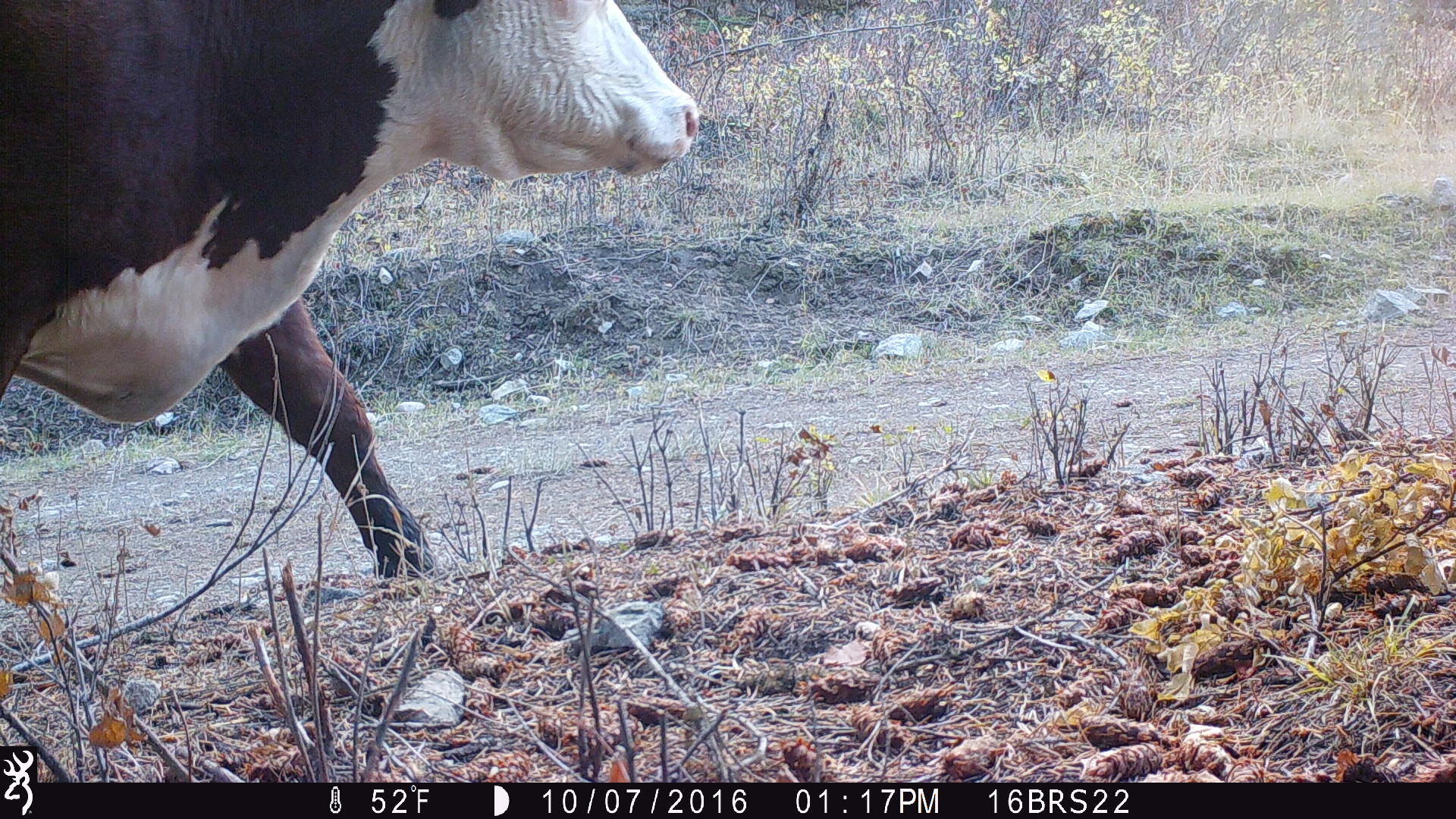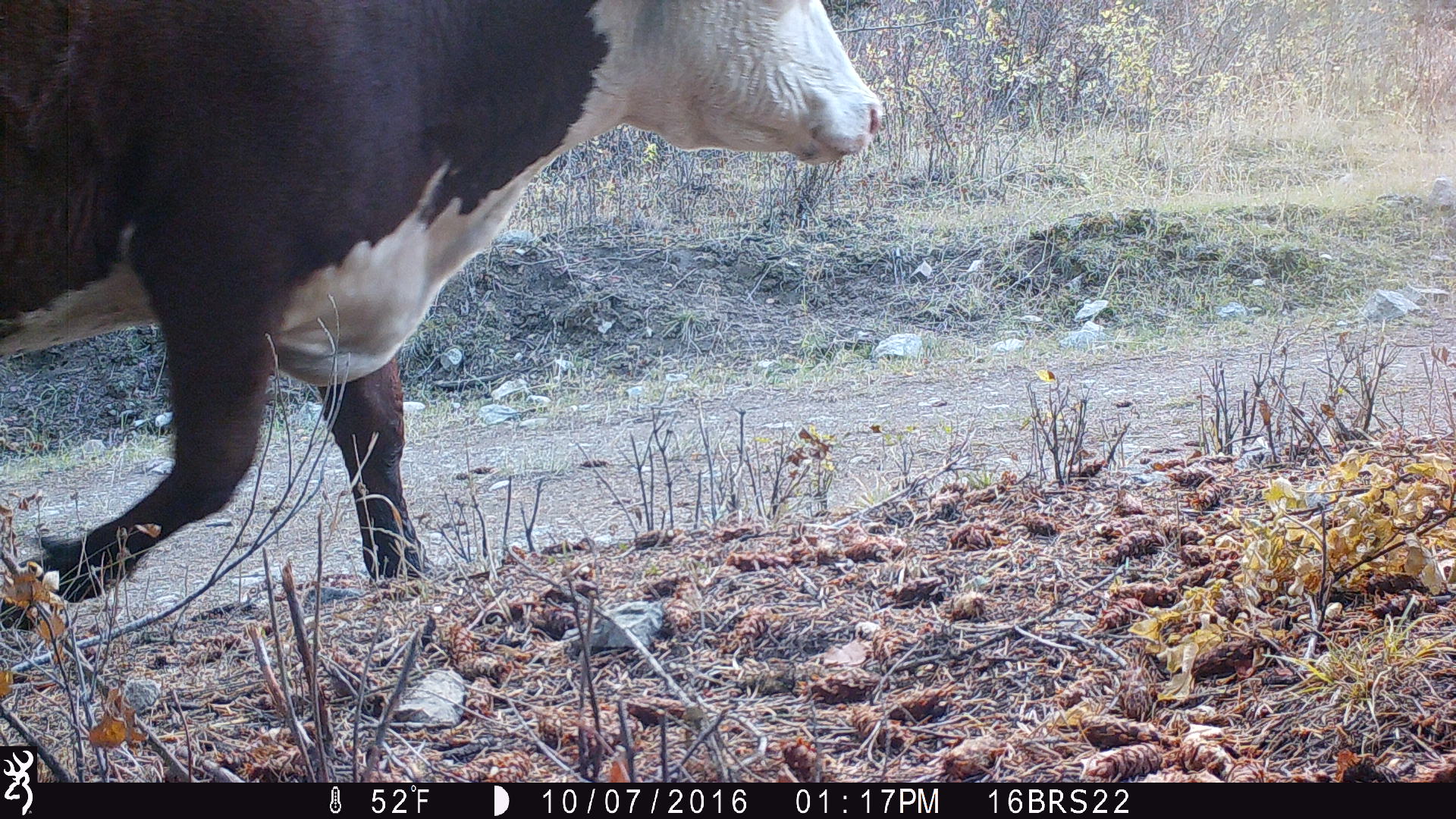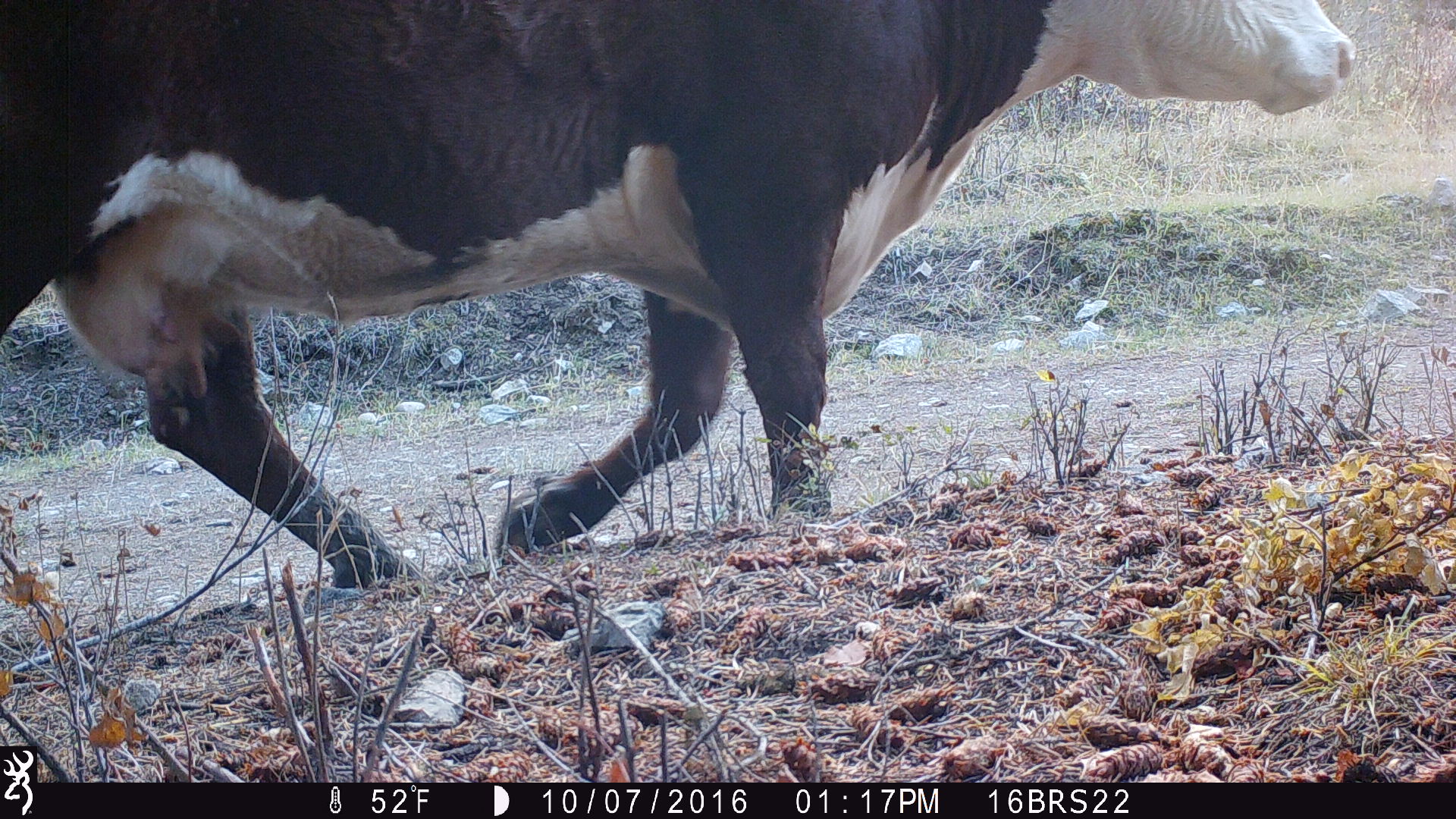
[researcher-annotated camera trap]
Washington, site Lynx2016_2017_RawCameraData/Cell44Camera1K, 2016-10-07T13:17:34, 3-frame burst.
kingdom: Animalia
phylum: Chordata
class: Mammalia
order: Artiodactyla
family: Bovidae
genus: Bos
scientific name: Bos taurus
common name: domestic cattle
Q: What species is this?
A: Domestic cattle (Bos taurus).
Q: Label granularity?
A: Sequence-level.